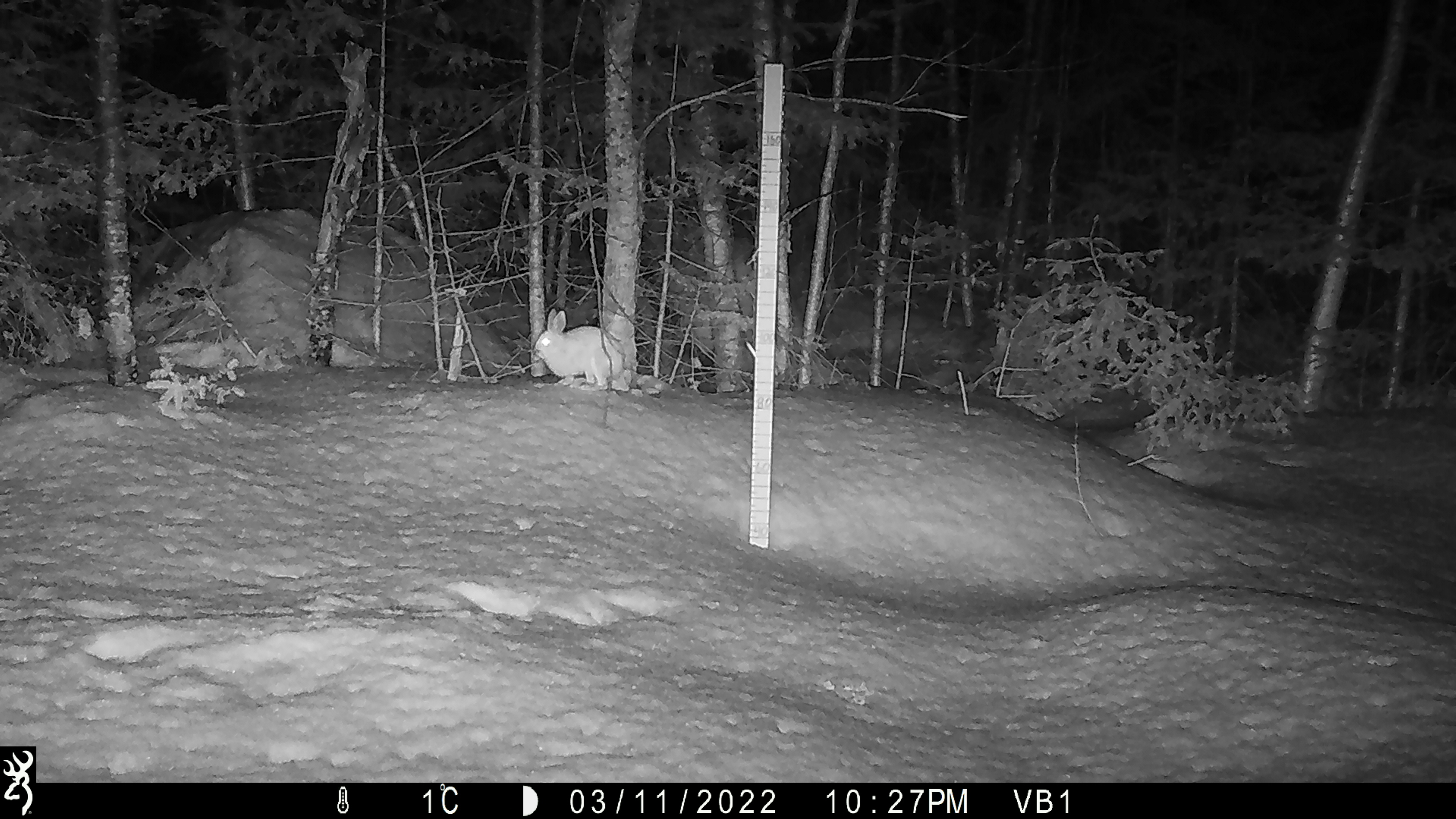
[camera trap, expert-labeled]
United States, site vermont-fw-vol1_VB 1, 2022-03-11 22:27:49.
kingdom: Animalia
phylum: Chordata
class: Mammalia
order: Lagomorpha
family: Leporidae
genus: Lepus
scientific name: Lepus americanus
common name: snowshoe hare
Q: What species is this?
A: Snowshoe hare (Lepus americanus).